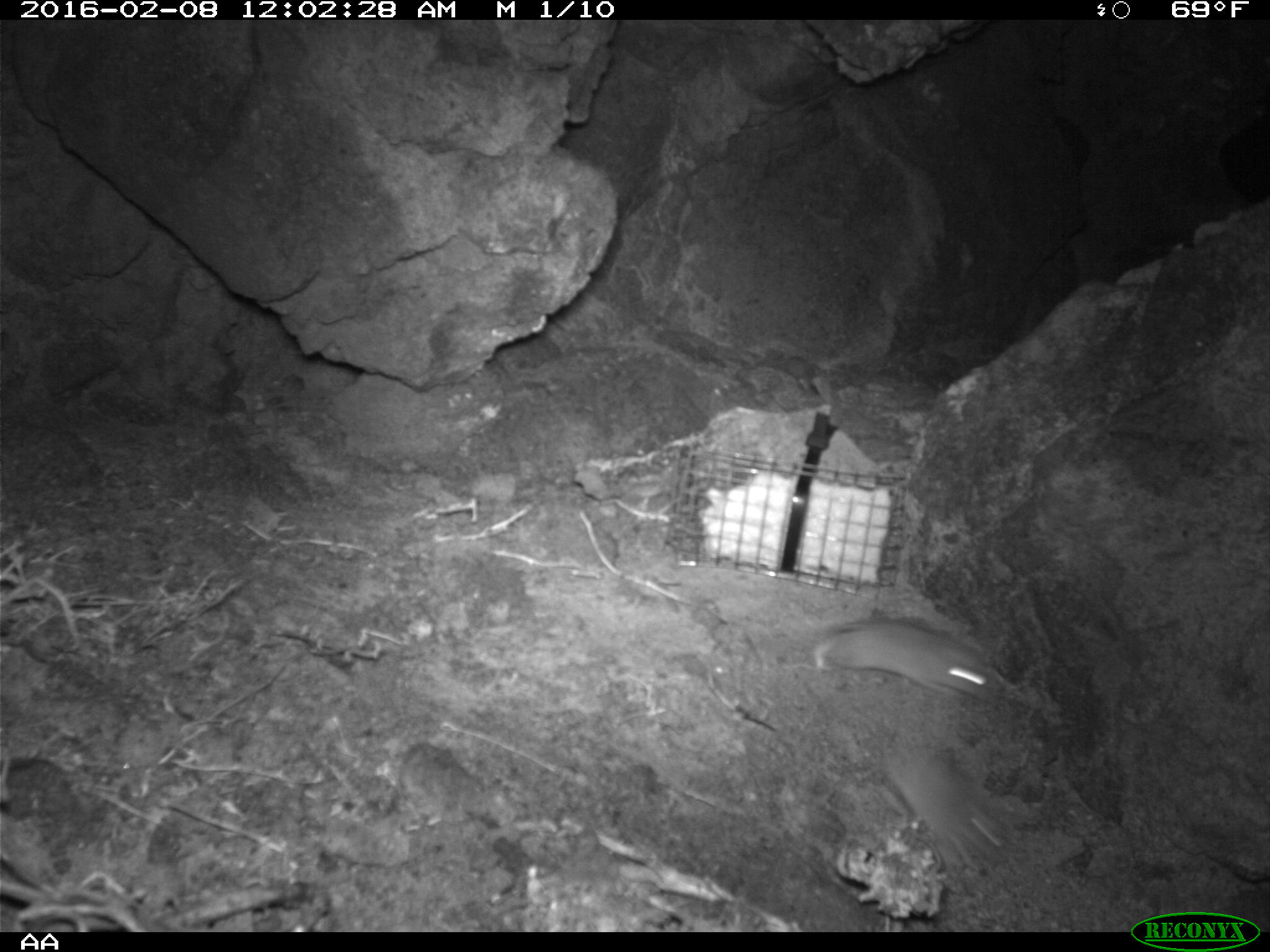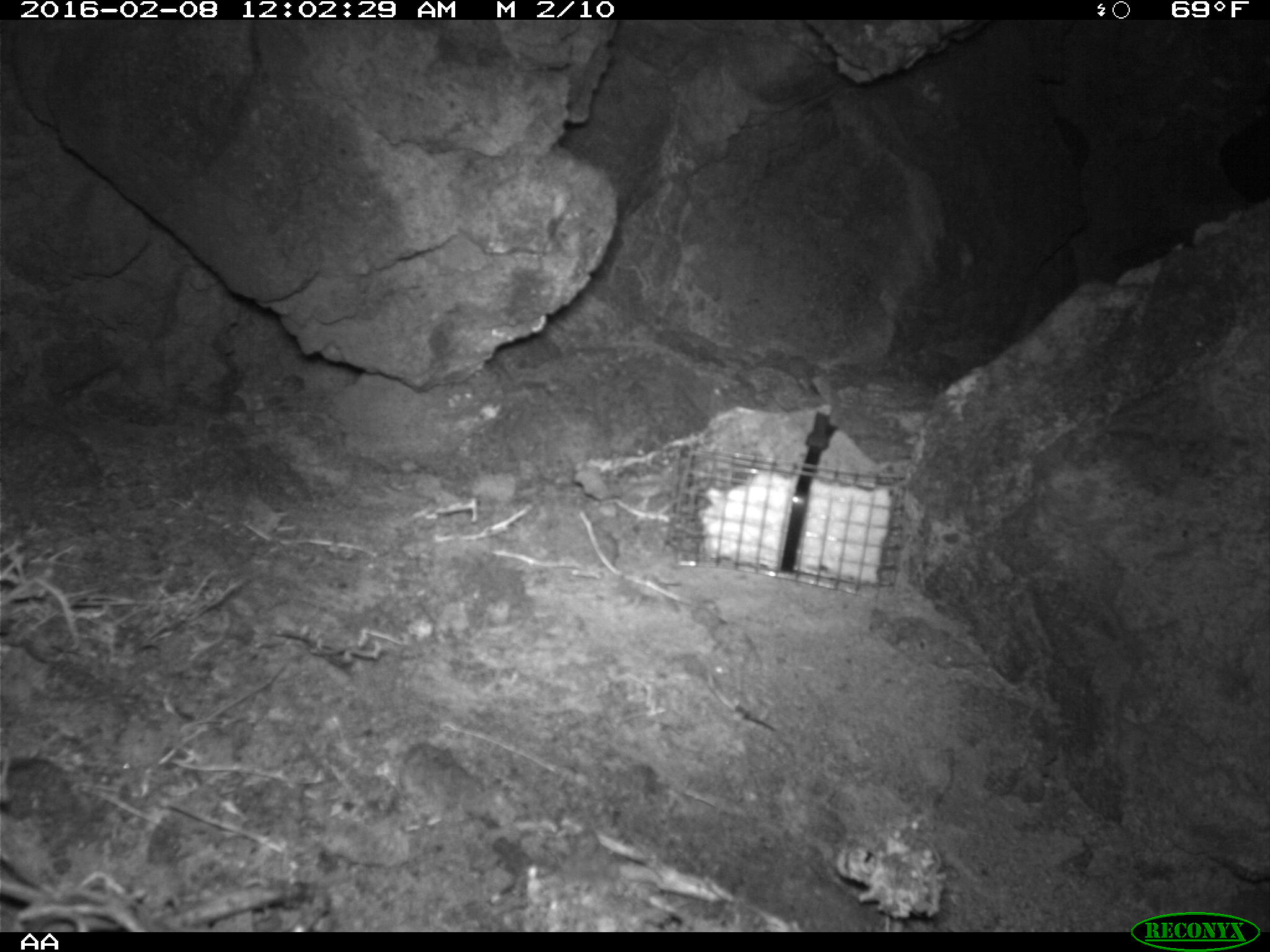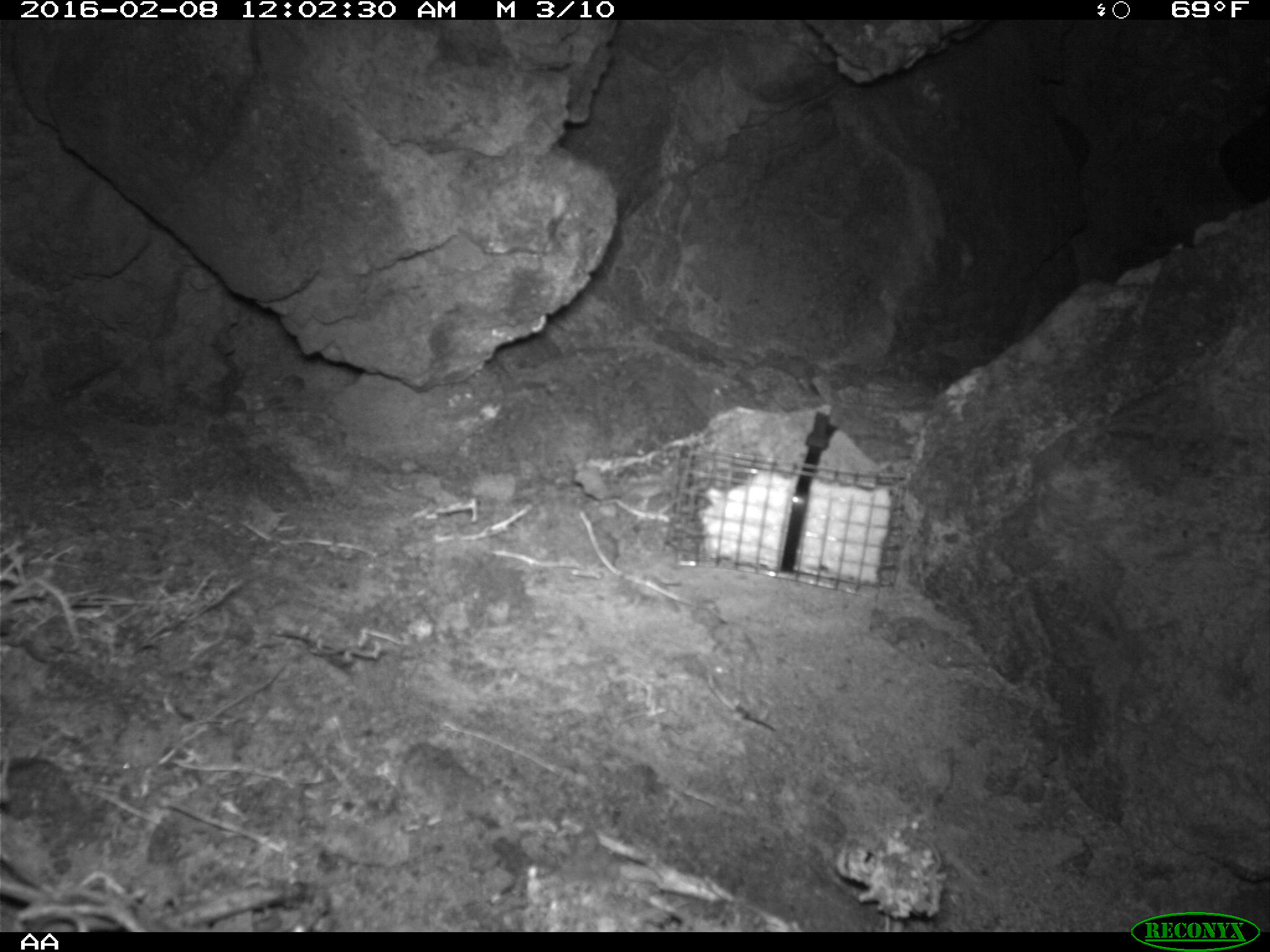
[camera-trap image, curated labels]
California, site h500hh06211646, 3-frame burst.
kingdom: Animalia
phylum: Chordata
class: Mammalia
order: Rodentia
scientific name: Rodentia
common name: rodent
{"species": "rodent (Rodentia)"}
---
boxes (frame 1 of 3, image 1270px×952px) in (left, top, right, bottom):
rodent: (813, 617, 1004, 710); (877, 741, 994, 876)